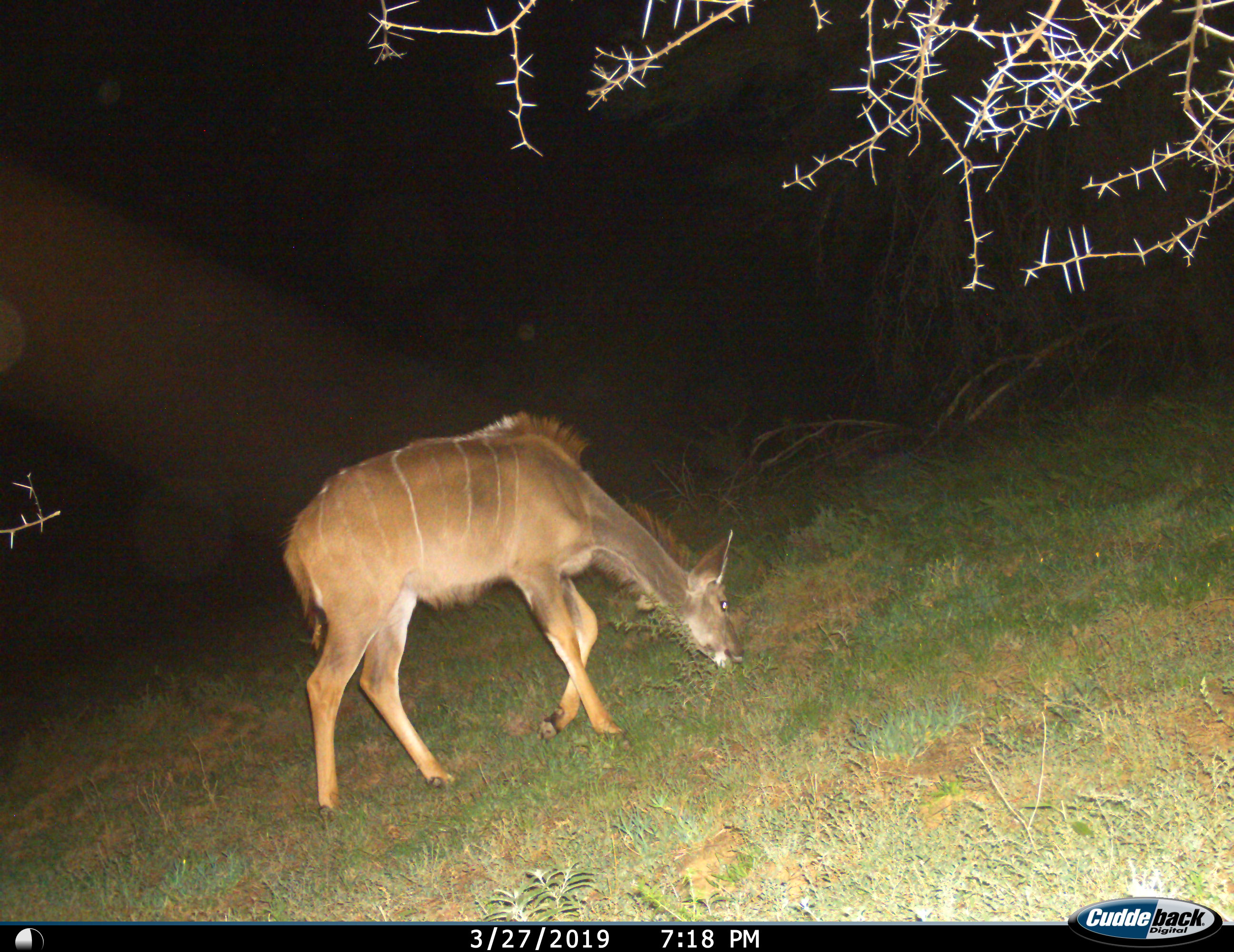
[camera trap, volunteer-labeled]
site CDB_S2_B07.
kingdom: Animalia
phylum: Chordata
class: Mammalia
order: Artiodactyla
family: Bovidae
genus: Tragelaphus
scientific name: Tragelaphus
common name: kudu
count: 1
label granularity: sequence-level